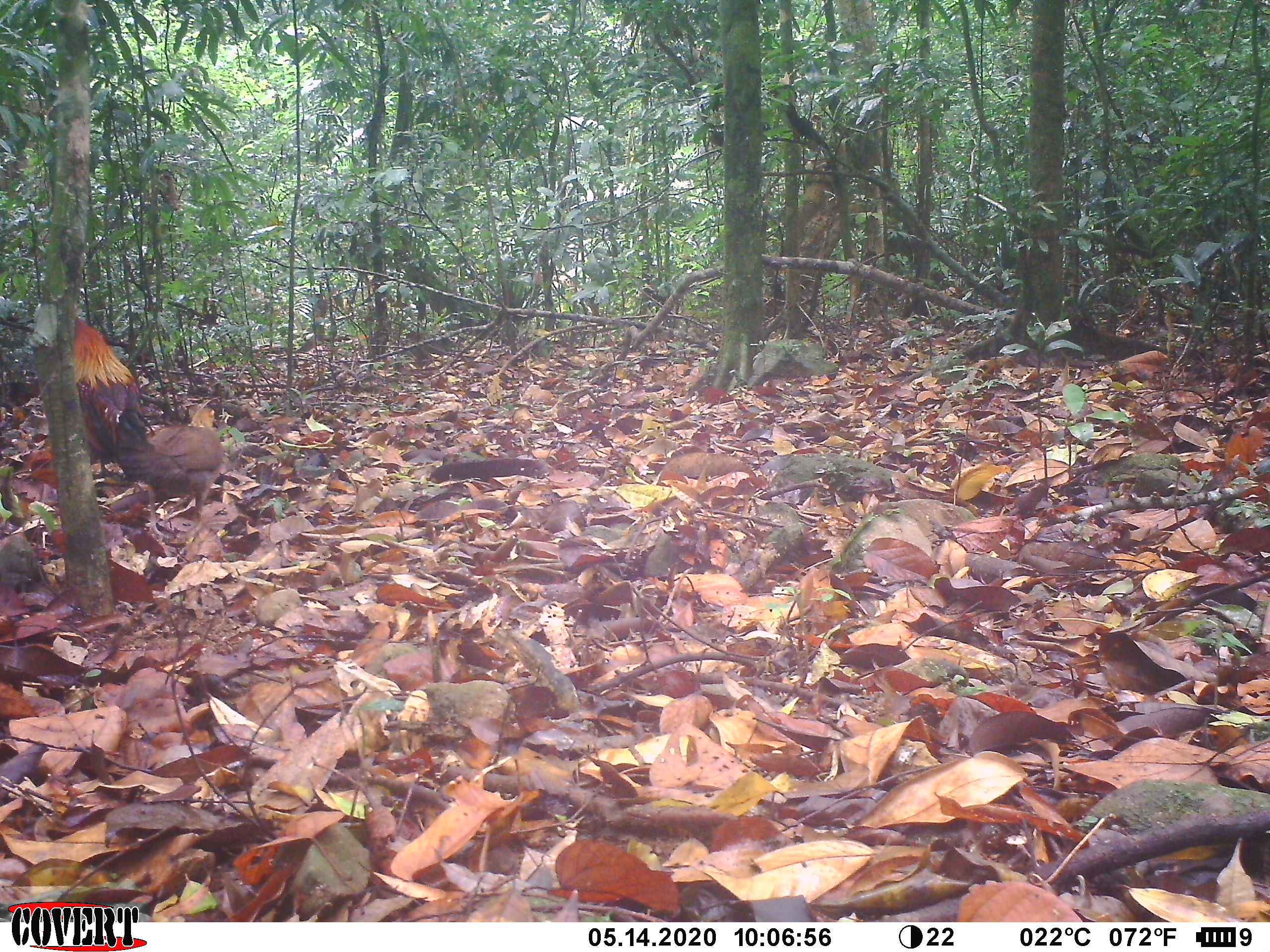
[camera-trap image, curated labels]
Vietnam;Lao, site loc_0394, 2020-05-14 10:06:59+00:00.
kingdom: Animalia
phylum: Chordata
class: Aves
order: Galliformes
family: Phasianidae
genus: Gallus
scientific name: Gallus gallus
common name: red junglefowl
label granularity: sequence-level